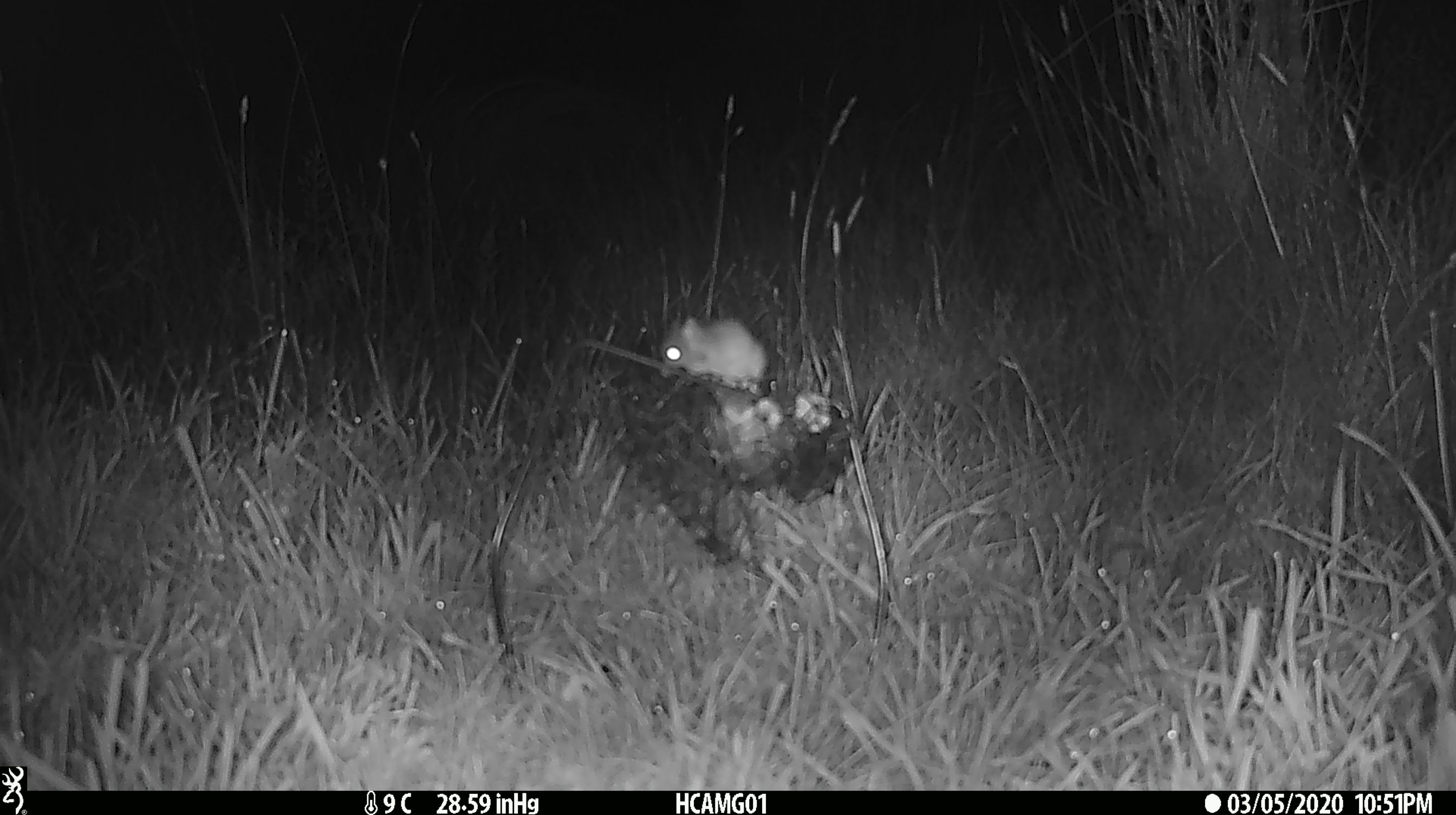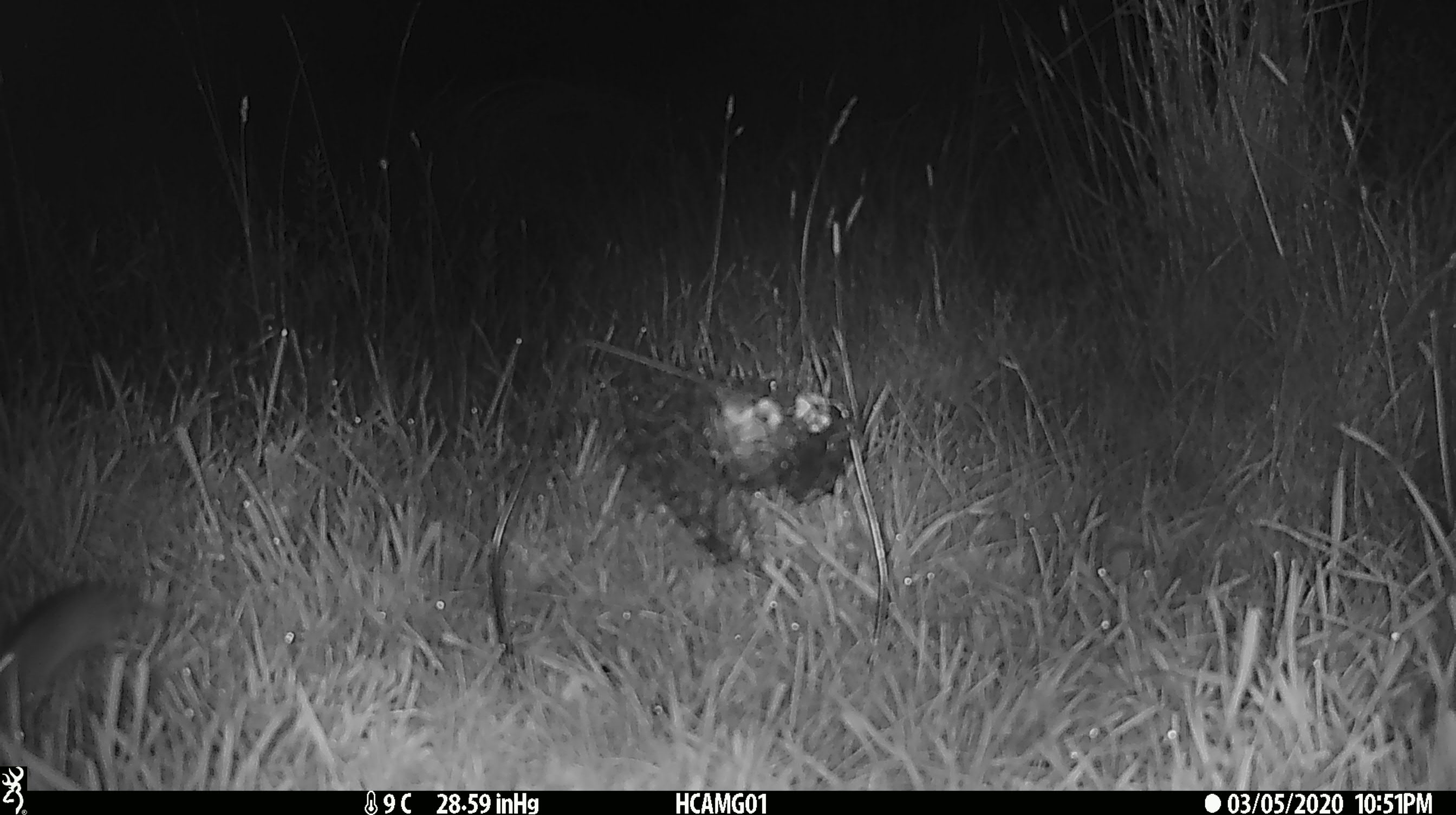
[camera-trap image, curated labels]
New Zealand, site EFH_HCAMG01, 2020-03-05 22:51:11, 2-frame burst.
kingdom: Animalia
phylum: Chordata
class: Mammalia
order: Rodentia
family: Muridae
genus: Mus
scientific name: Mus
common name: mouse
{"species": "mouse (Mus)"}